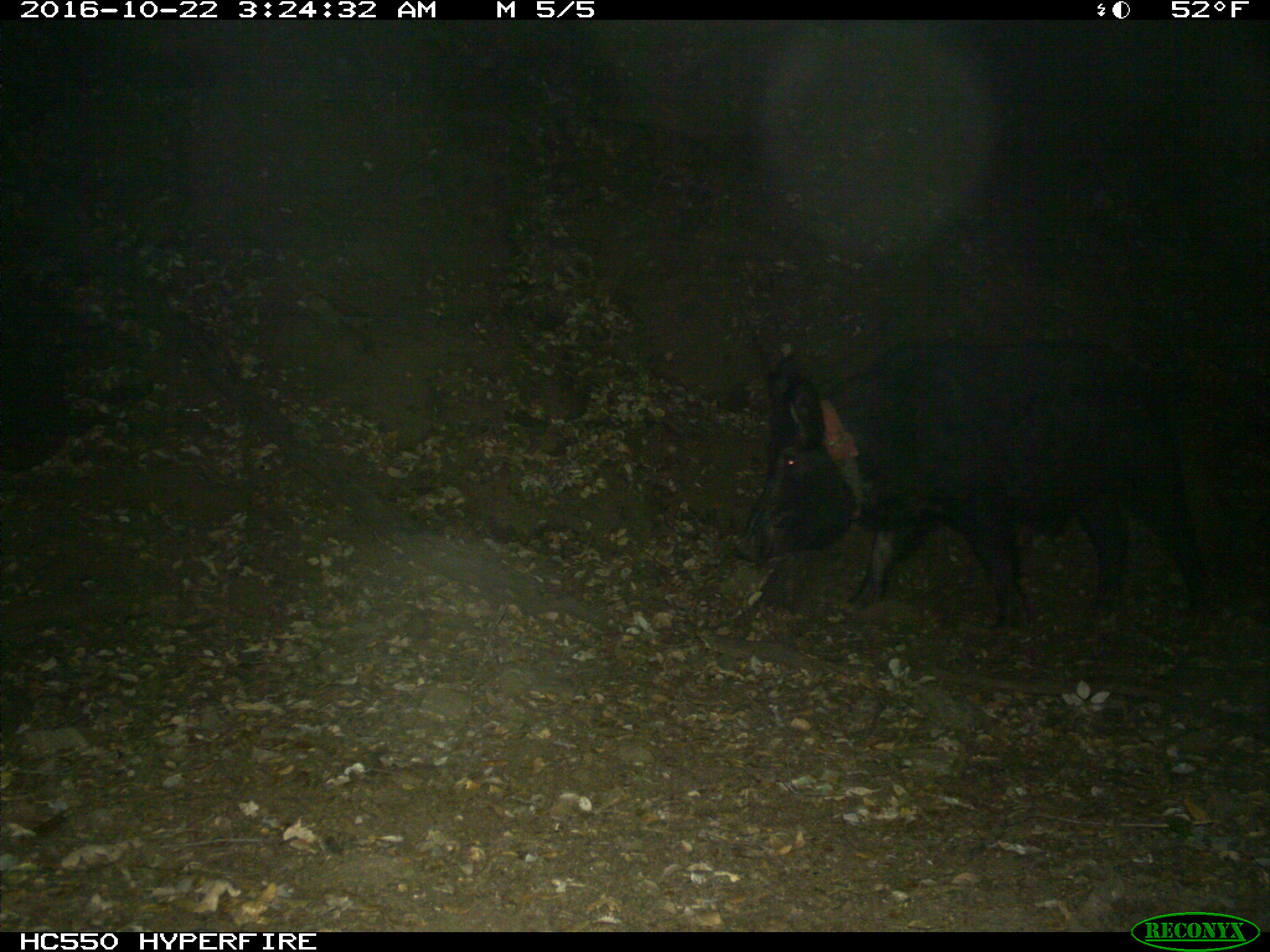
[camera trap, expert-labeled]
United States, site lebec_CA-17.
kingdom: Animalia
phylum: Chordata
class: Mammalia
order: Artiodactyla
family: Suidae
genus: Sus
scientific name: Sus scrofa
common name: wild boar